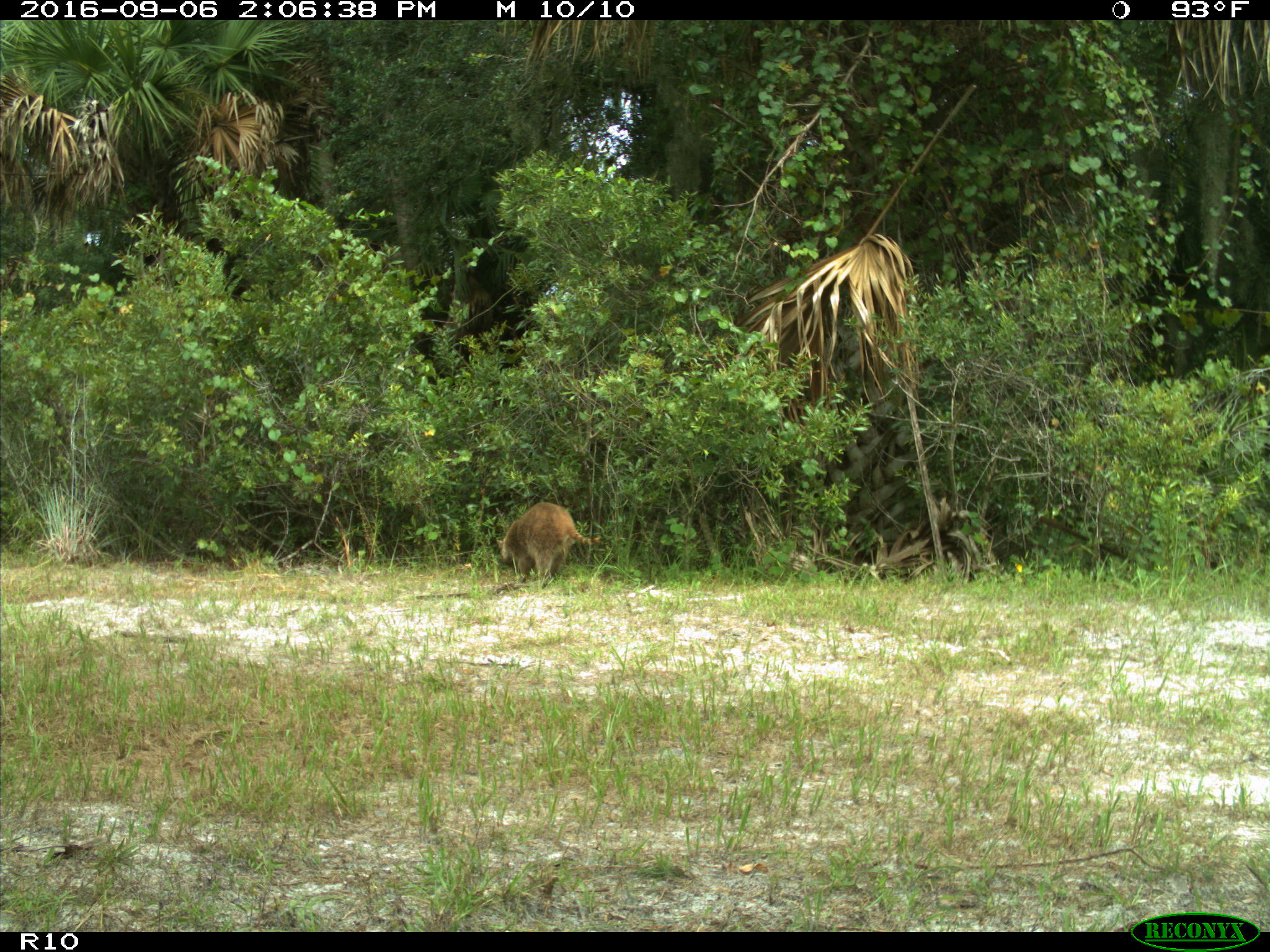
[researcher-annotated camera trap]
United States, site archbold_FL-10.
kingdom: Animalia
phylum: Chordata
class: Mammalia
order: Carnivora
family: Procyonidae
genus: Procyon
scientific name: Procyon lotor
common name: common raccoon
Procyon lotor (common raccoon).